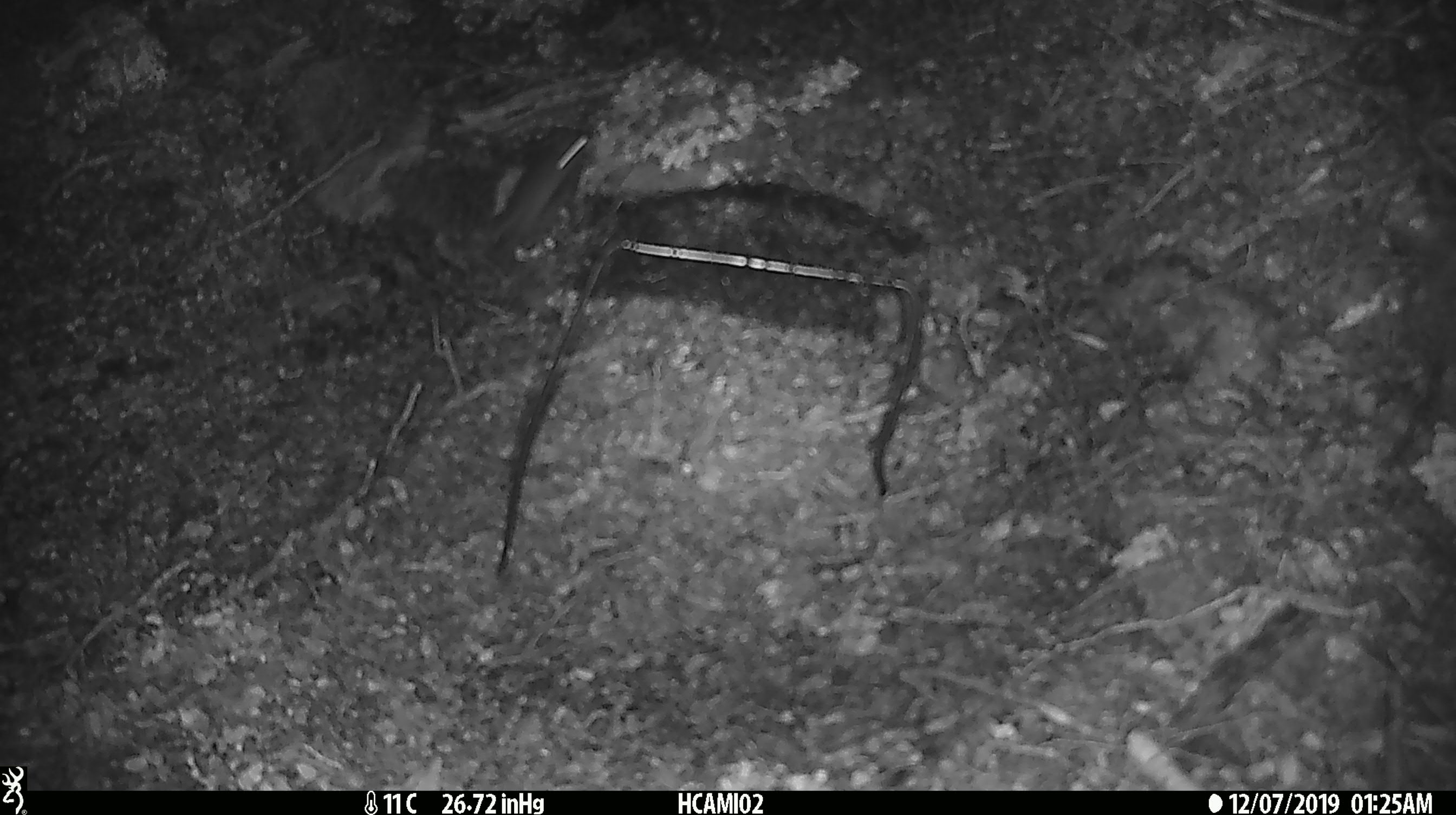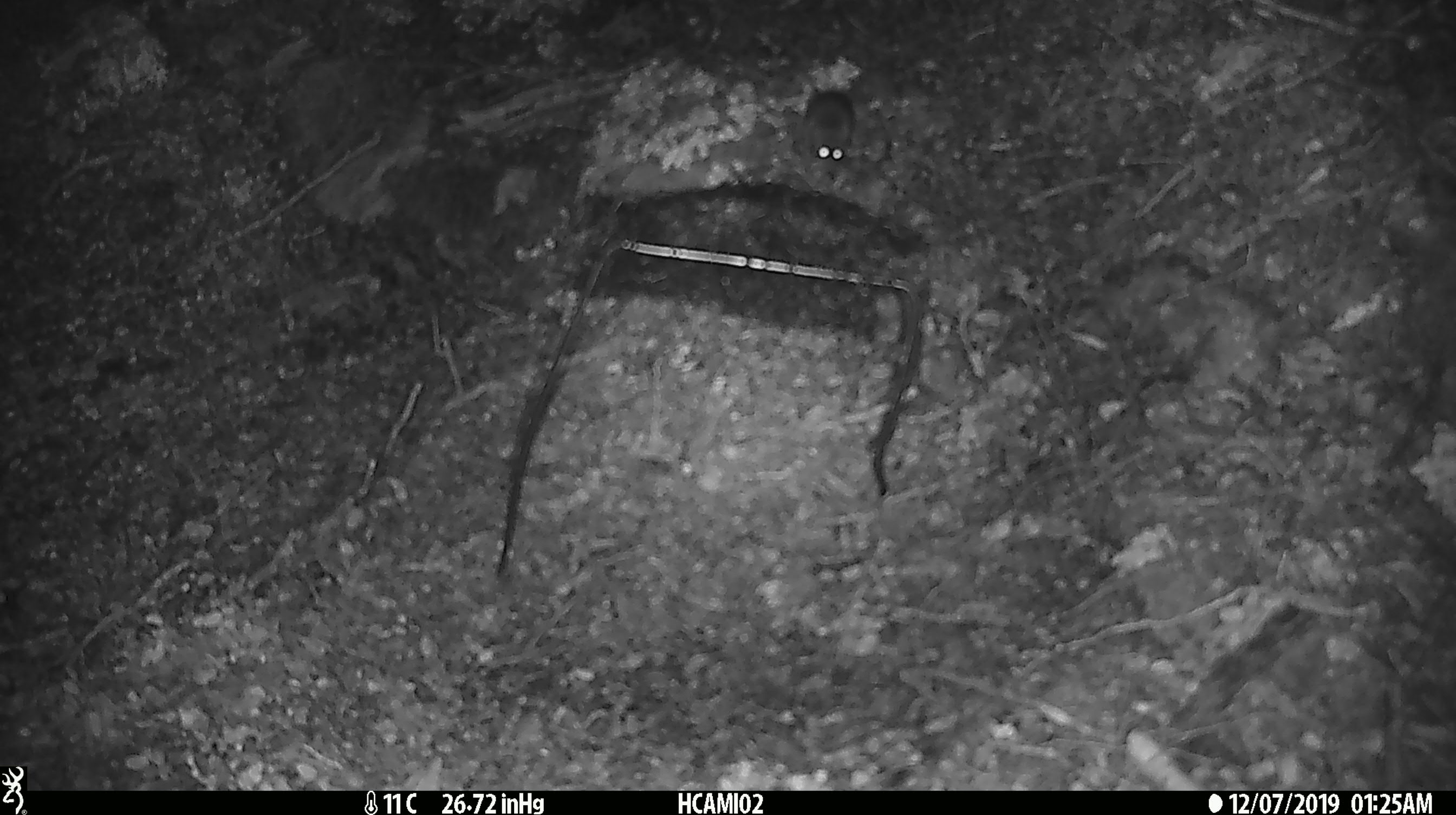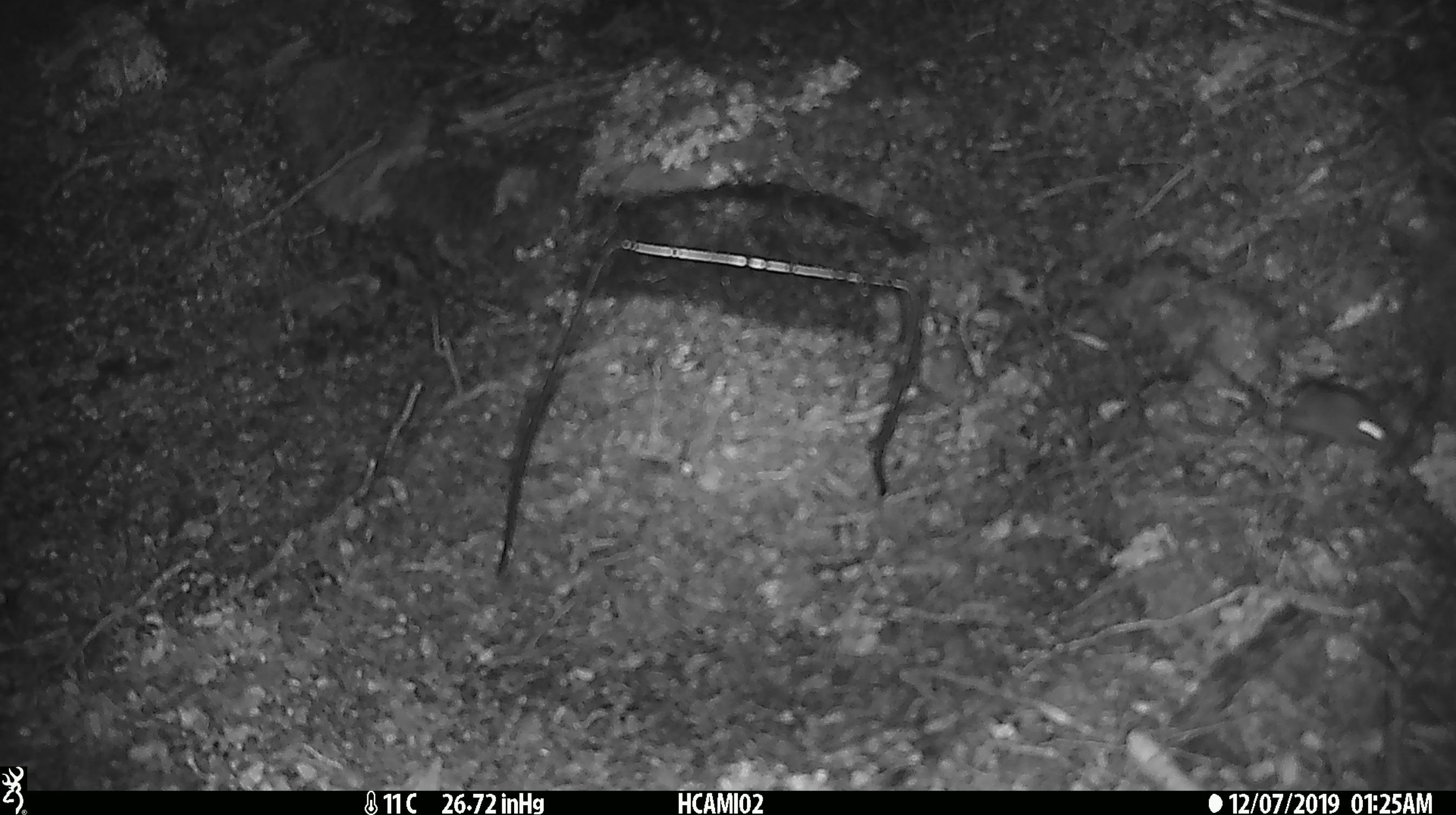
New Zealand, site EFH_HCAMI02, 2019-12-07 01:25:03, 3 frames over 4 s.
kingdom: Animalia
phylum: Chordata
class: Mammalia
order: Rodentia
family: Muridae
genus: Mus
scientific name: Mus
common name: mouse